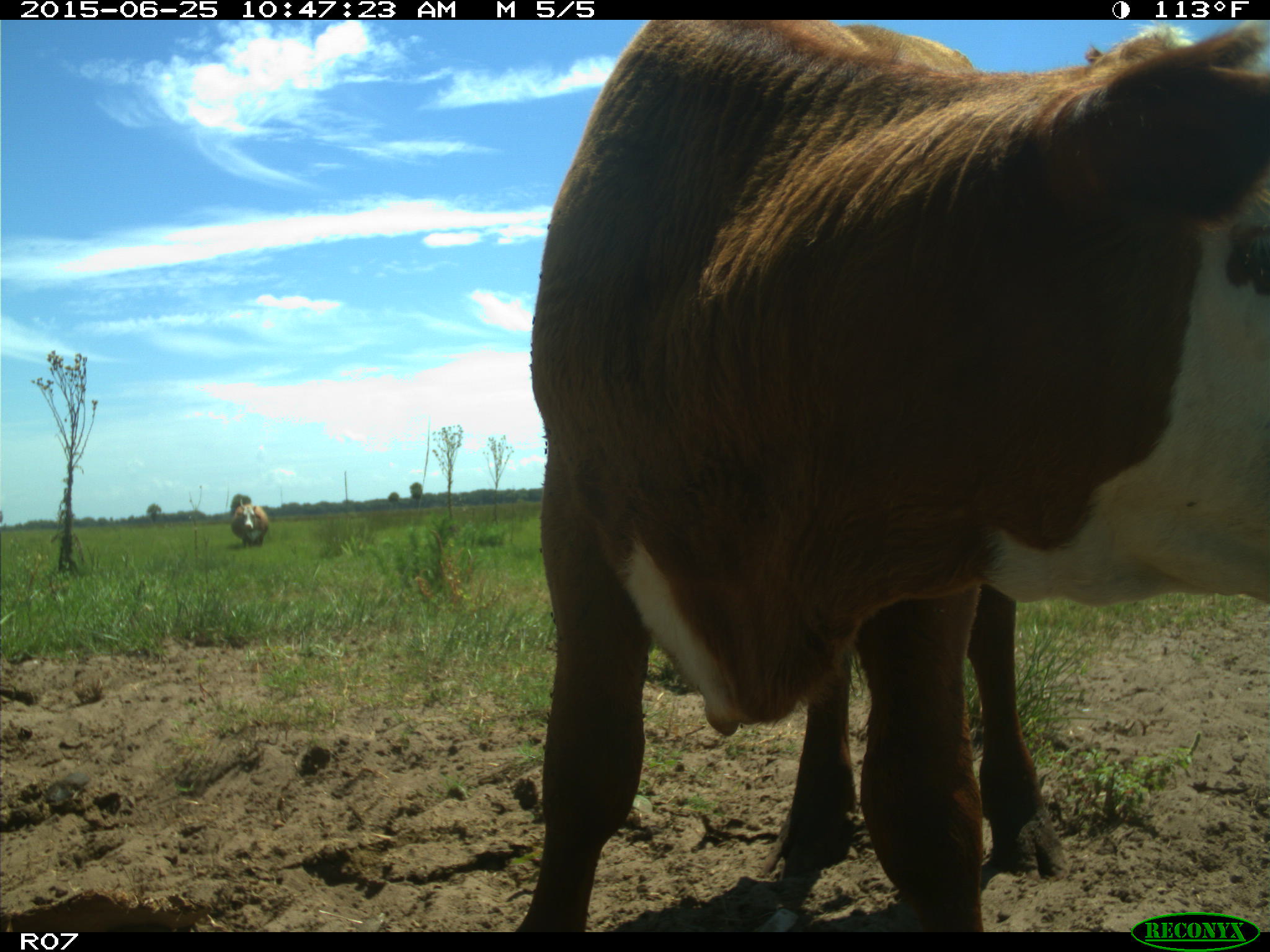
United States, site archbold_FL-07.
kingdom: Animalia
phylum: Chordata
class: Mammalia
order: Artiodactyla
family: Bovidae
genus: Bos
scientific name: Bos taurus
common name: domestic cow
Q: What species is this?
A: Bos taurus (domestic cow).